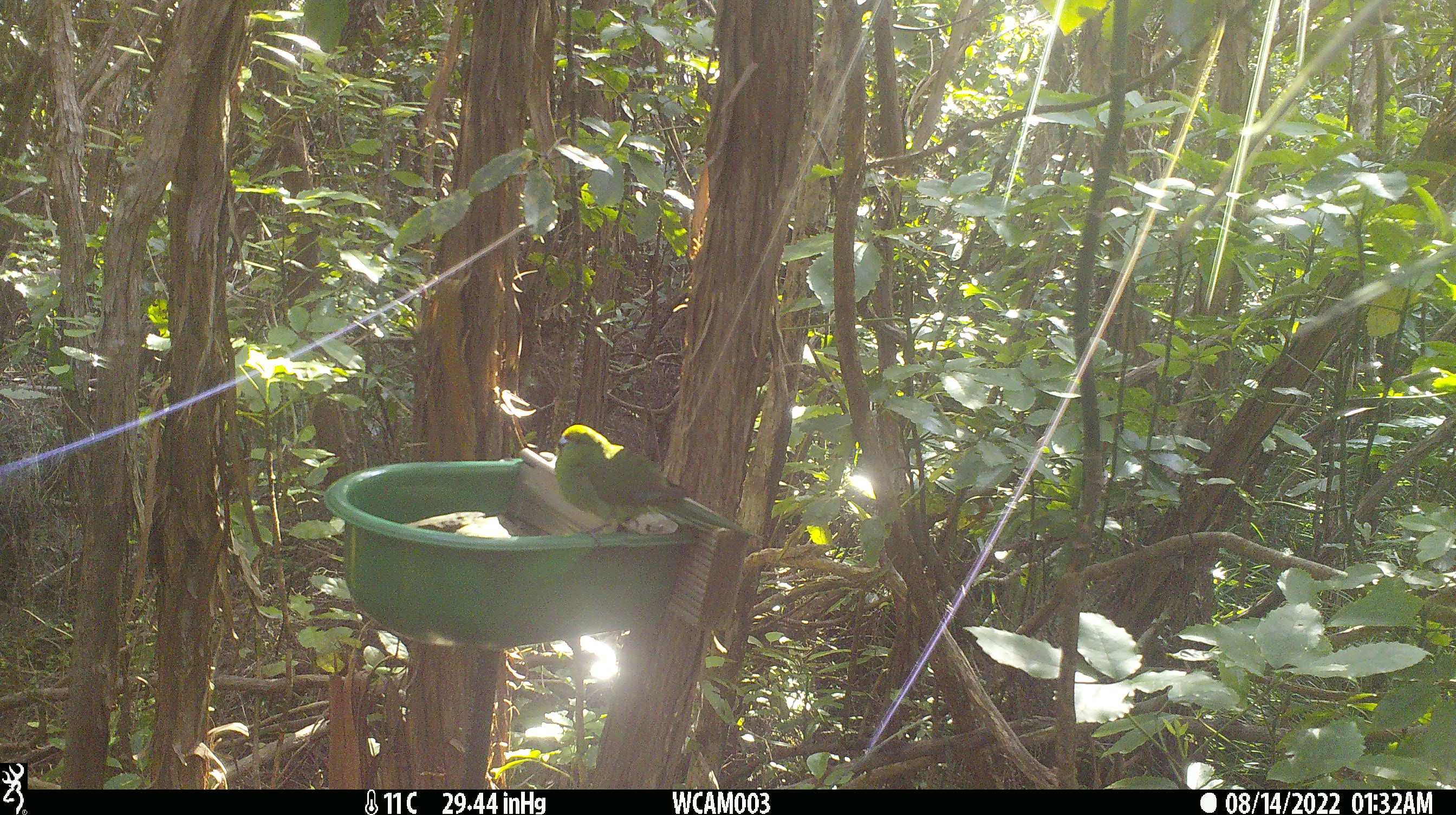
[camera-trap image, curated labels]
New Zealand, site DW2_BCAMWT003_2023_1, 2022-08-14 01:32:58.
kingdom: Animalia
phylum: Chordata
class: Aves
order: Psittaciformes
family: Psittaculidae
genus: Cyanoramphus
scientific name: Cyanoramphus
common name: parakeet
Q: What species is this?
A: Parakeet (Cyanoramphus).